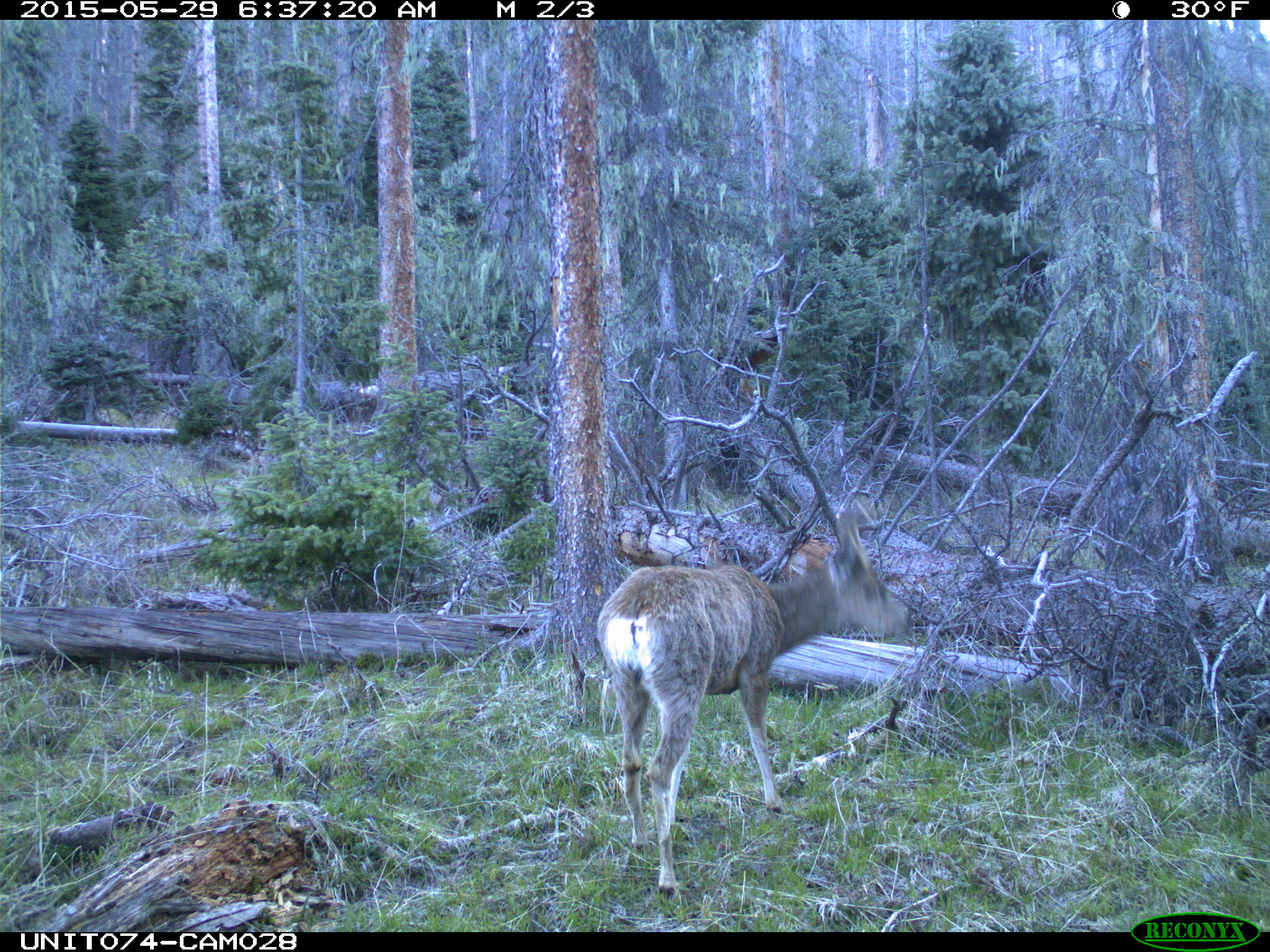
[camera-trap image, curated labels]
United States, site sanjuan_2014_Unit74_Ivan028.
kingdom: Animalia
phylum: Chordata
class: Mammalia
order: Artiodactyla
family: Cervidae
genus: Odocoileus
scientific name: Odocoileus hemionus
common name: mule deer